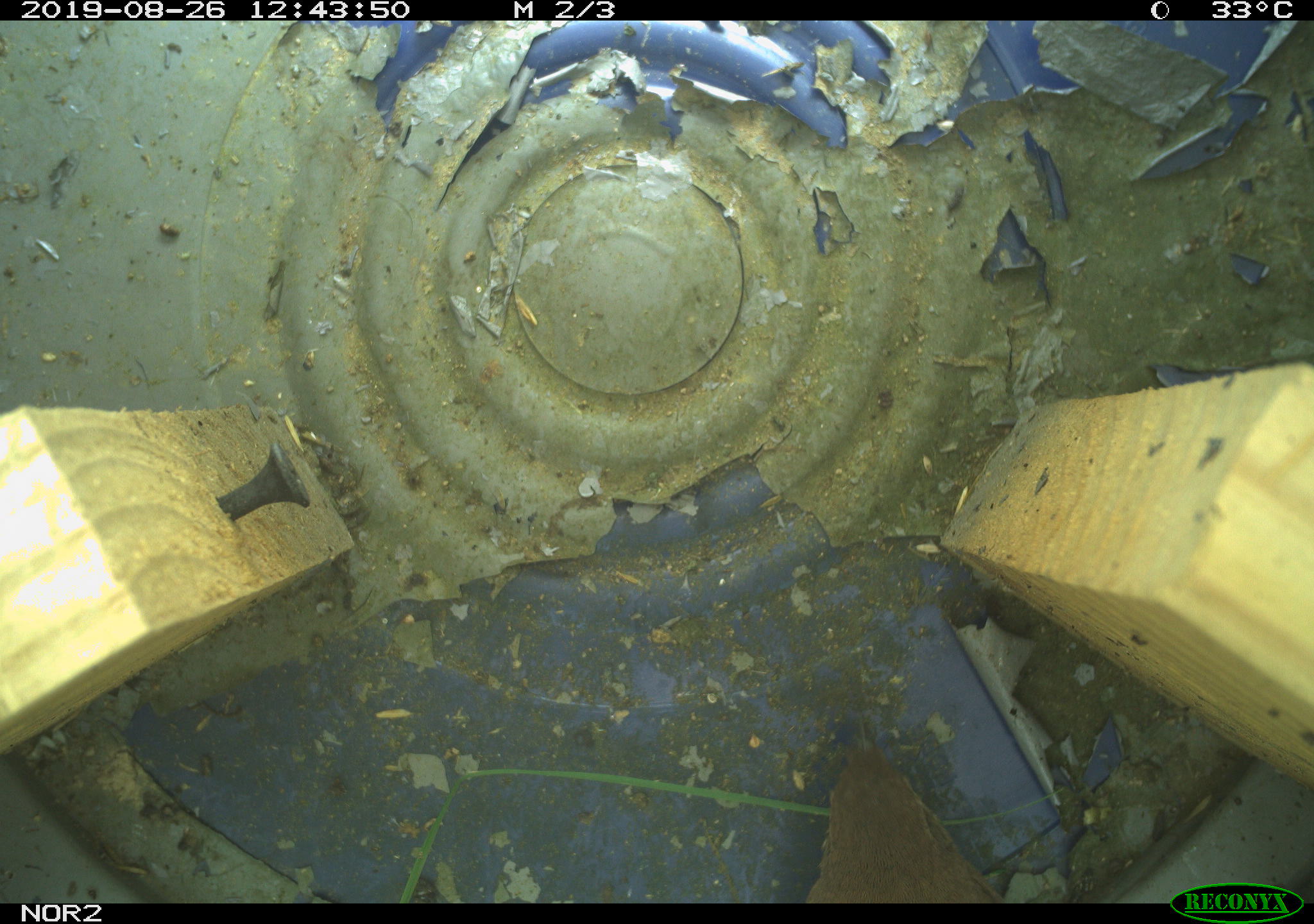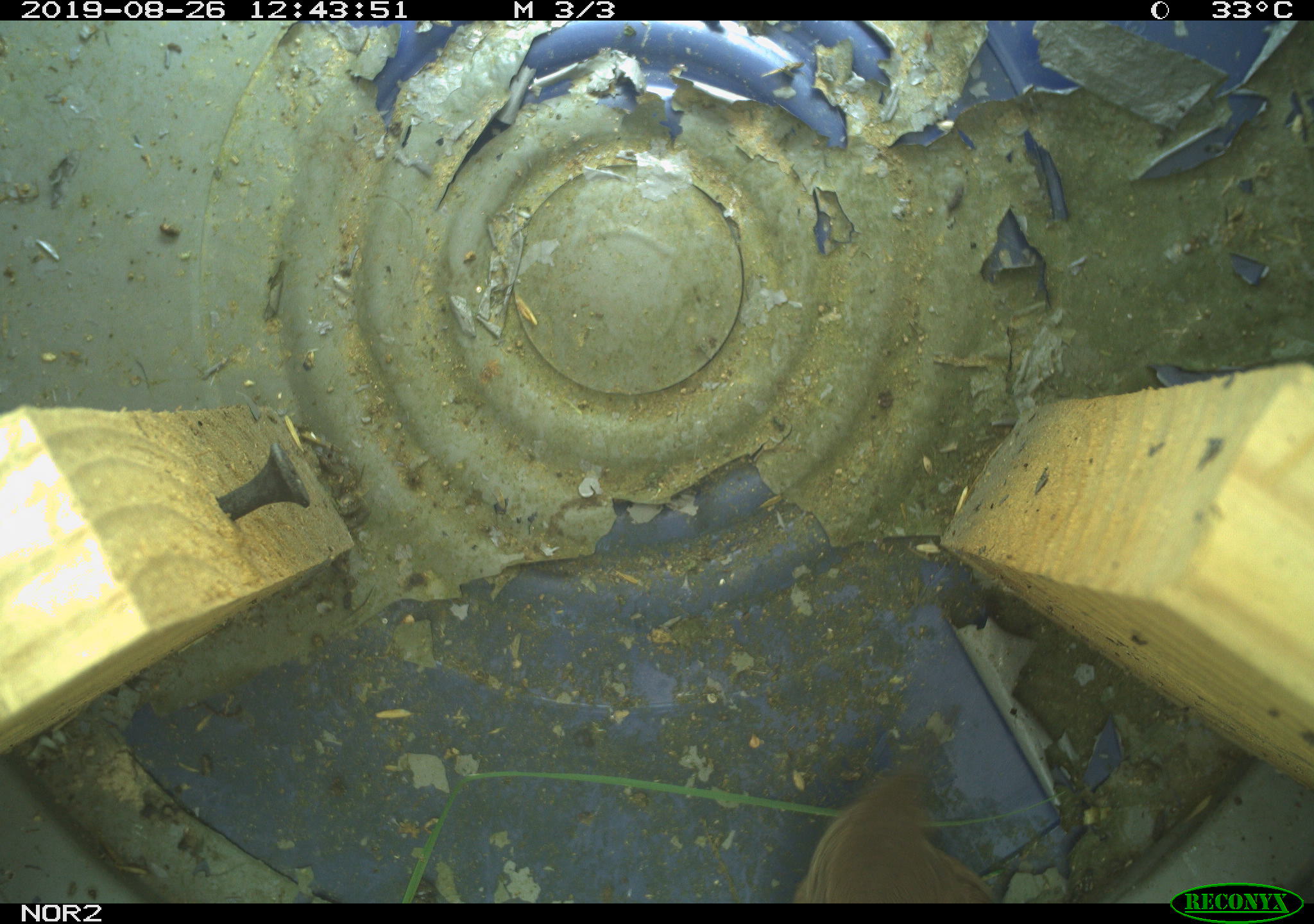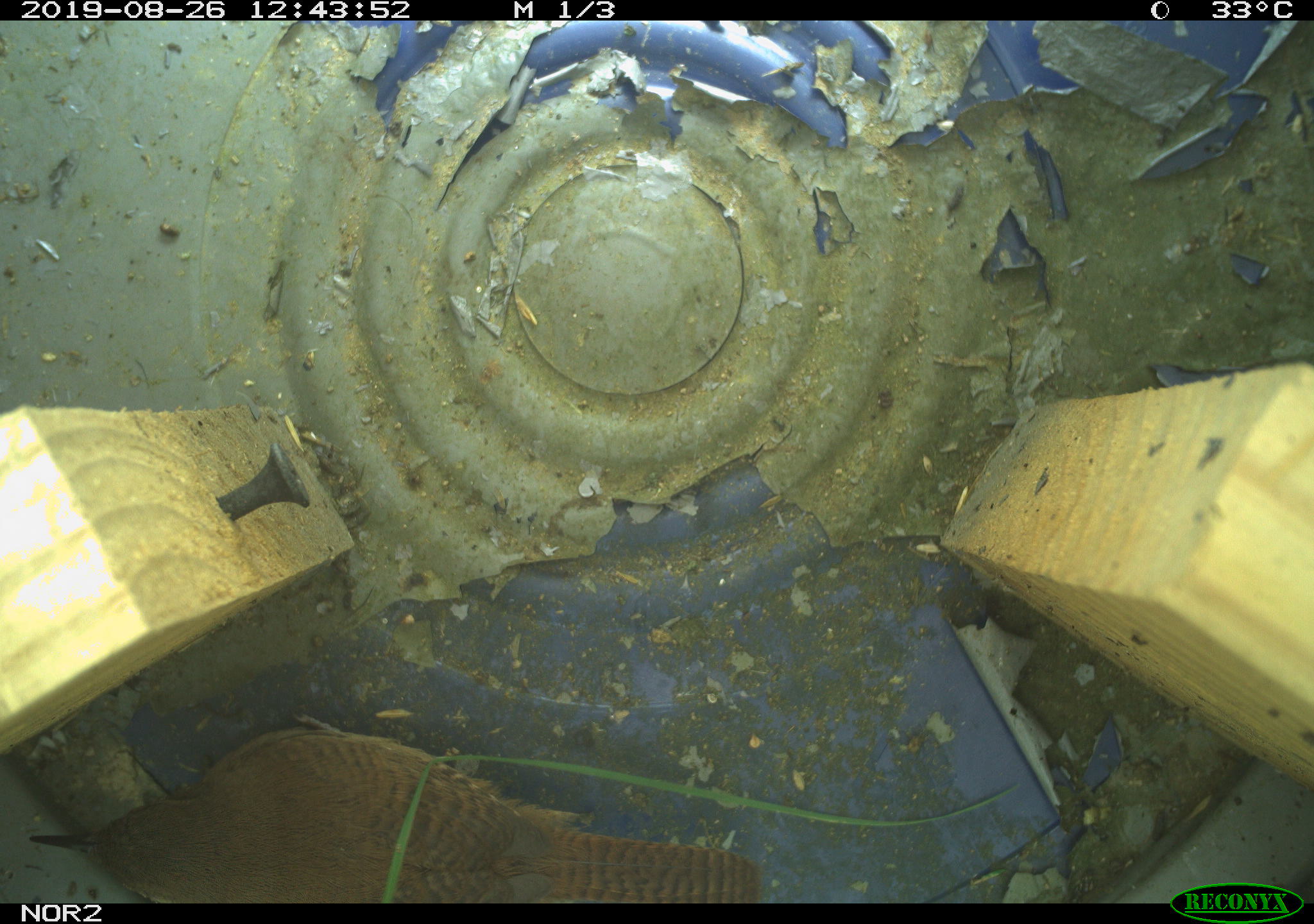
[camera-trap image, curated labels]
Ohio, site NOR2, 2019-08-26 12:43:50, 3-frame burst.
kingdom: Animalia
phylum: Chordata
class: Aves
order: Passeriformes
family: Troglodytidae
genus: Troglodytes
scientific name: Troglodytes aedon aedon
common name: northern house wren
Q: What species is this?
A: Northern house wren (Troglodytes aedon aedon).